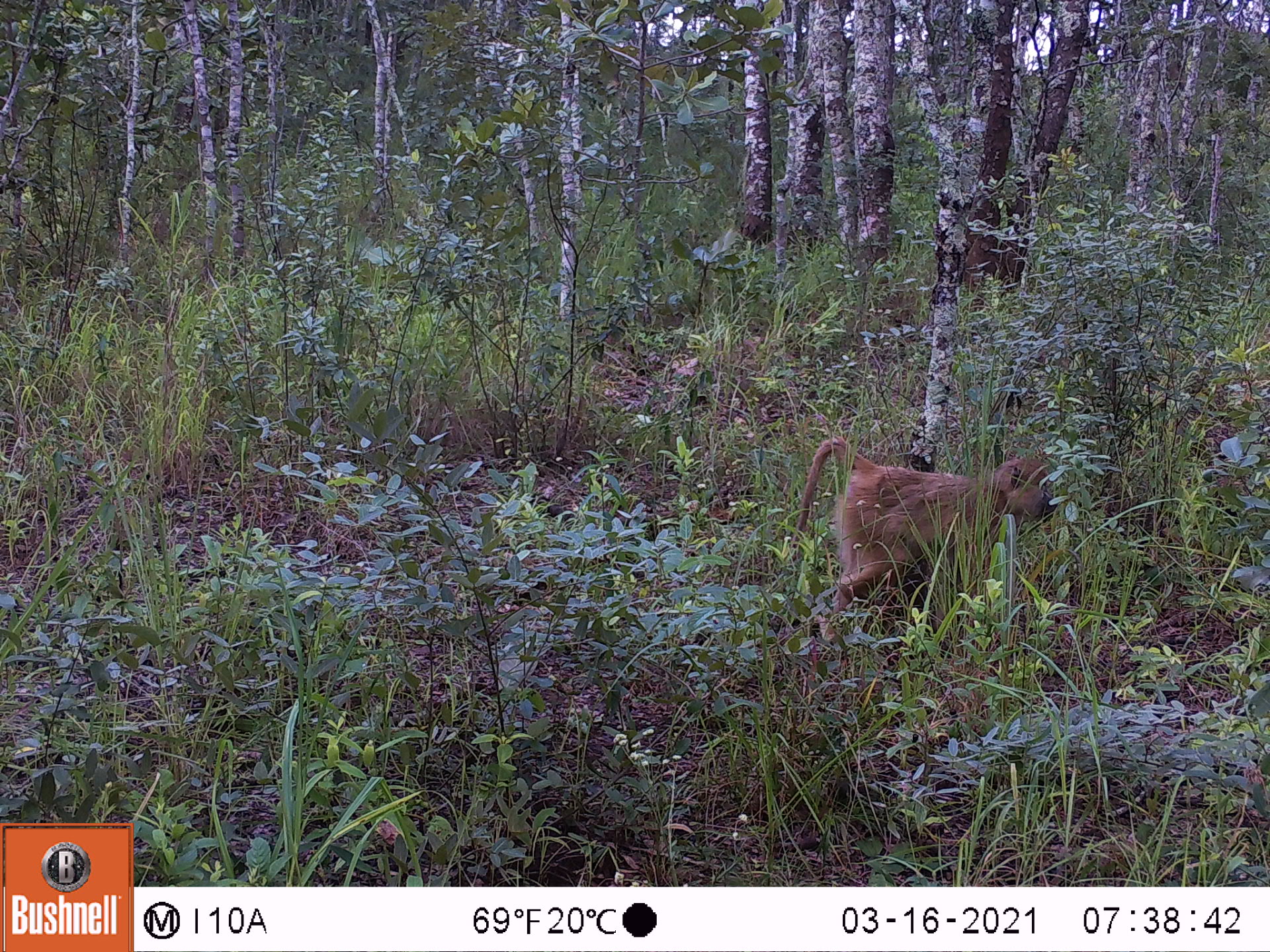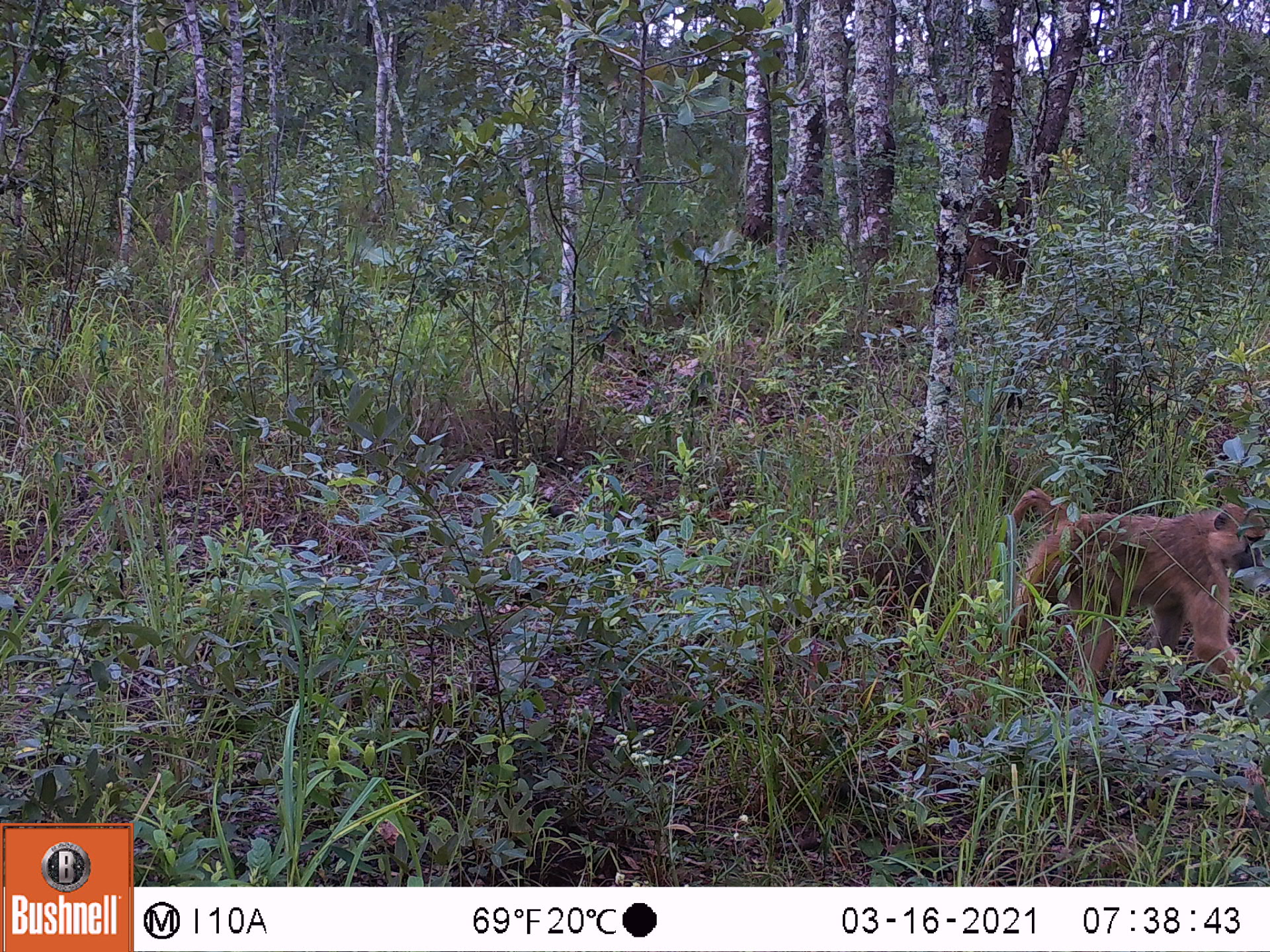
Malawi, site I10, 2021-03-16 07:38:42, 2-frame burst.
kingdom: Animalia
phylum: Chordata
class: Mammalia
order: Primates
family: Cercopithecidae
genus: Papio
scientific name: Papio cynocephalus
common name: yellow baboon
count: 1